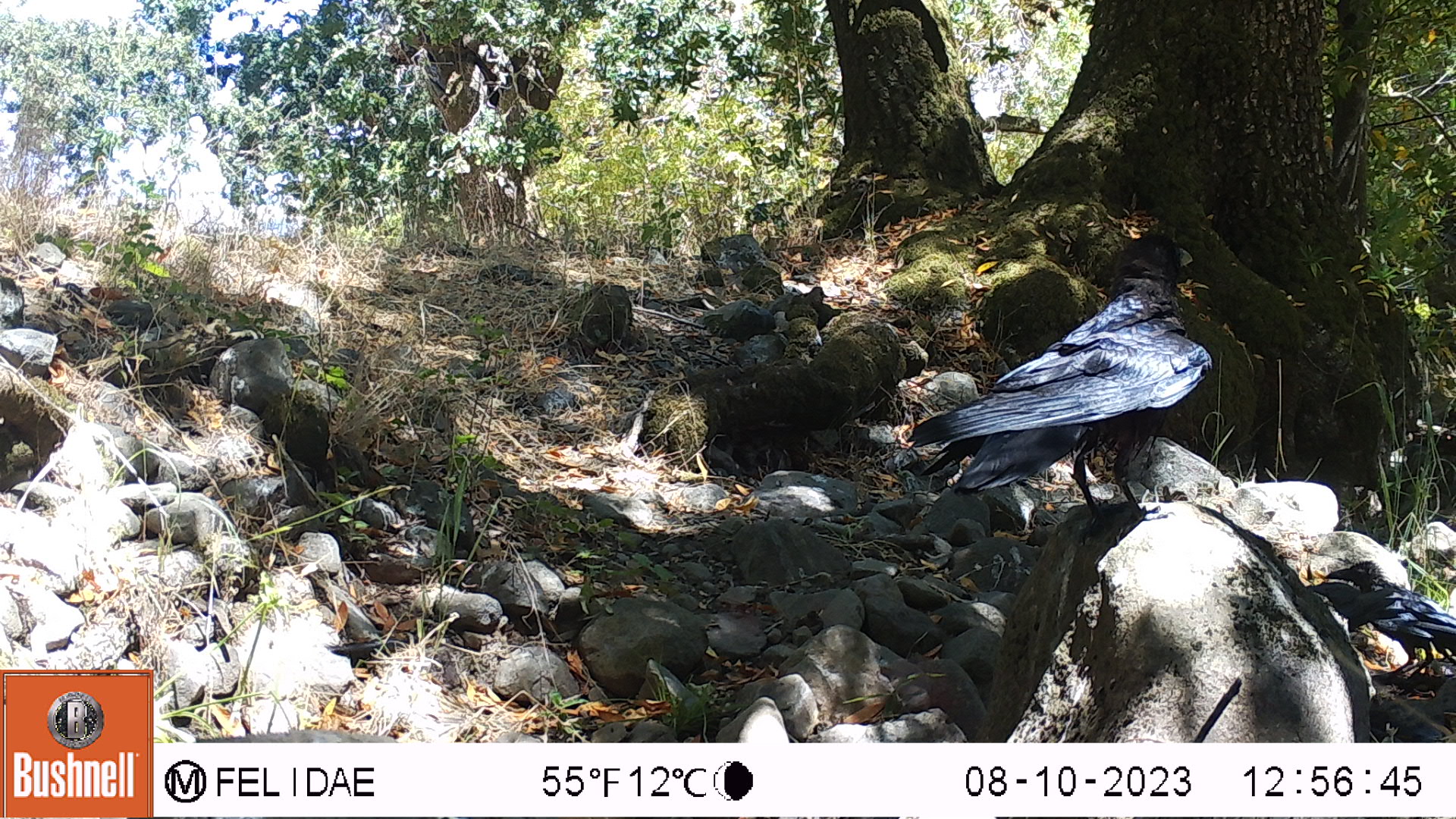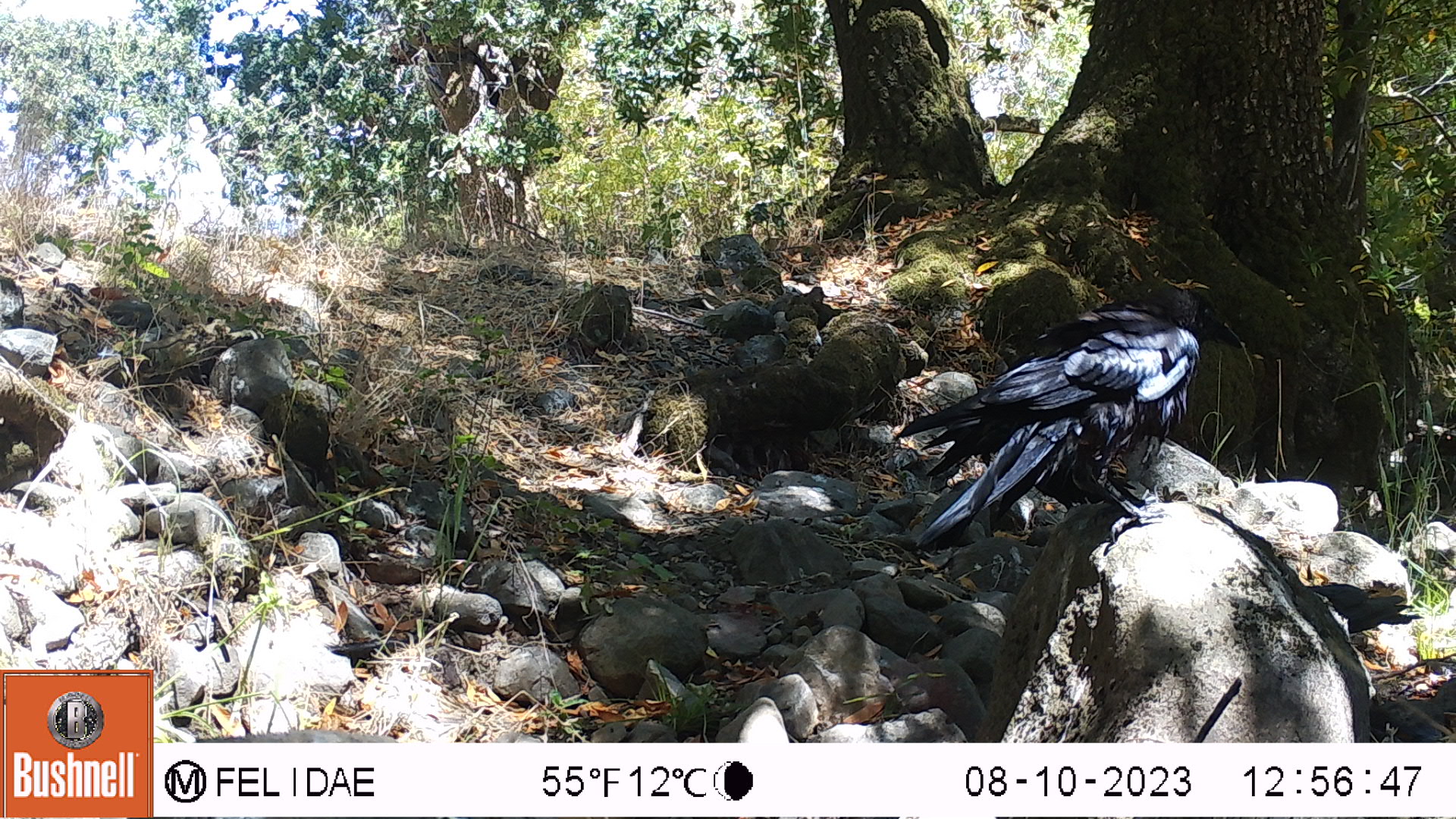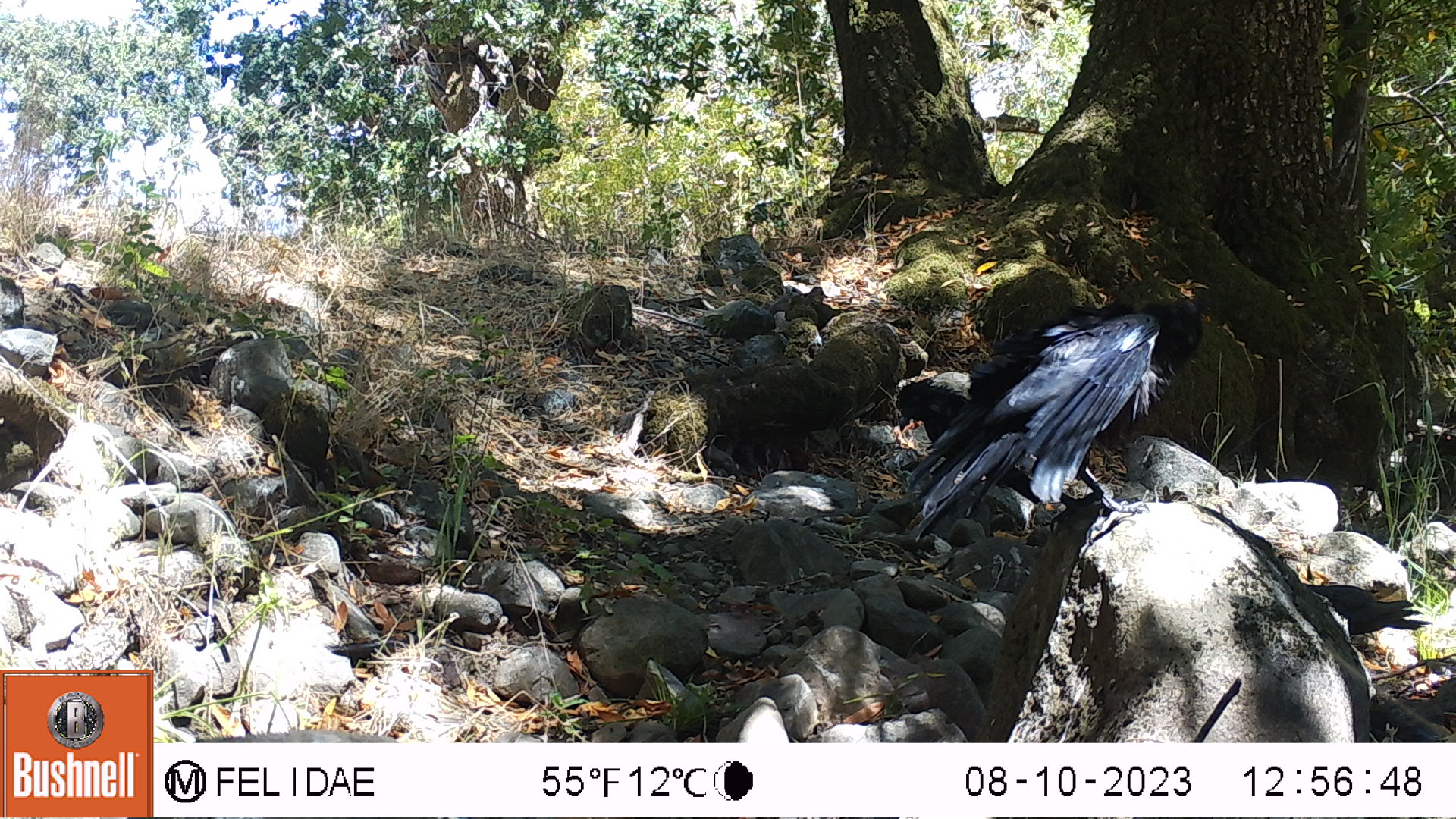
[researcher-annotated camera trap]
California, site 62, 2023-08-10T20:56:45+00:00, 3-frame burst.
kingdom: Animalia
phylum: Chordata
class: Aves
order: Passeriformes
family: Corvidae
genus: Corvus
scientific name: Corvus brachyrhynchos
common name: american crow